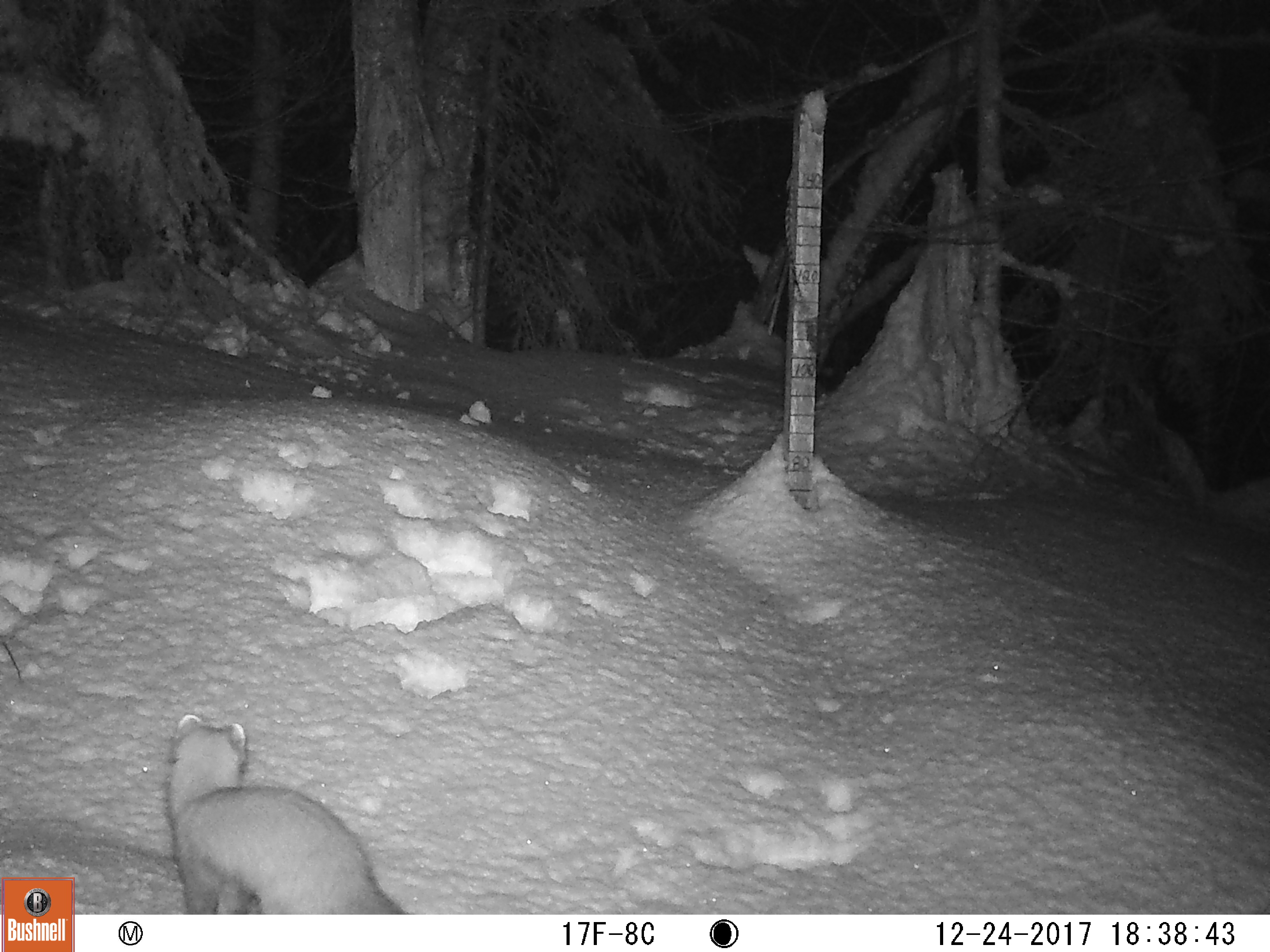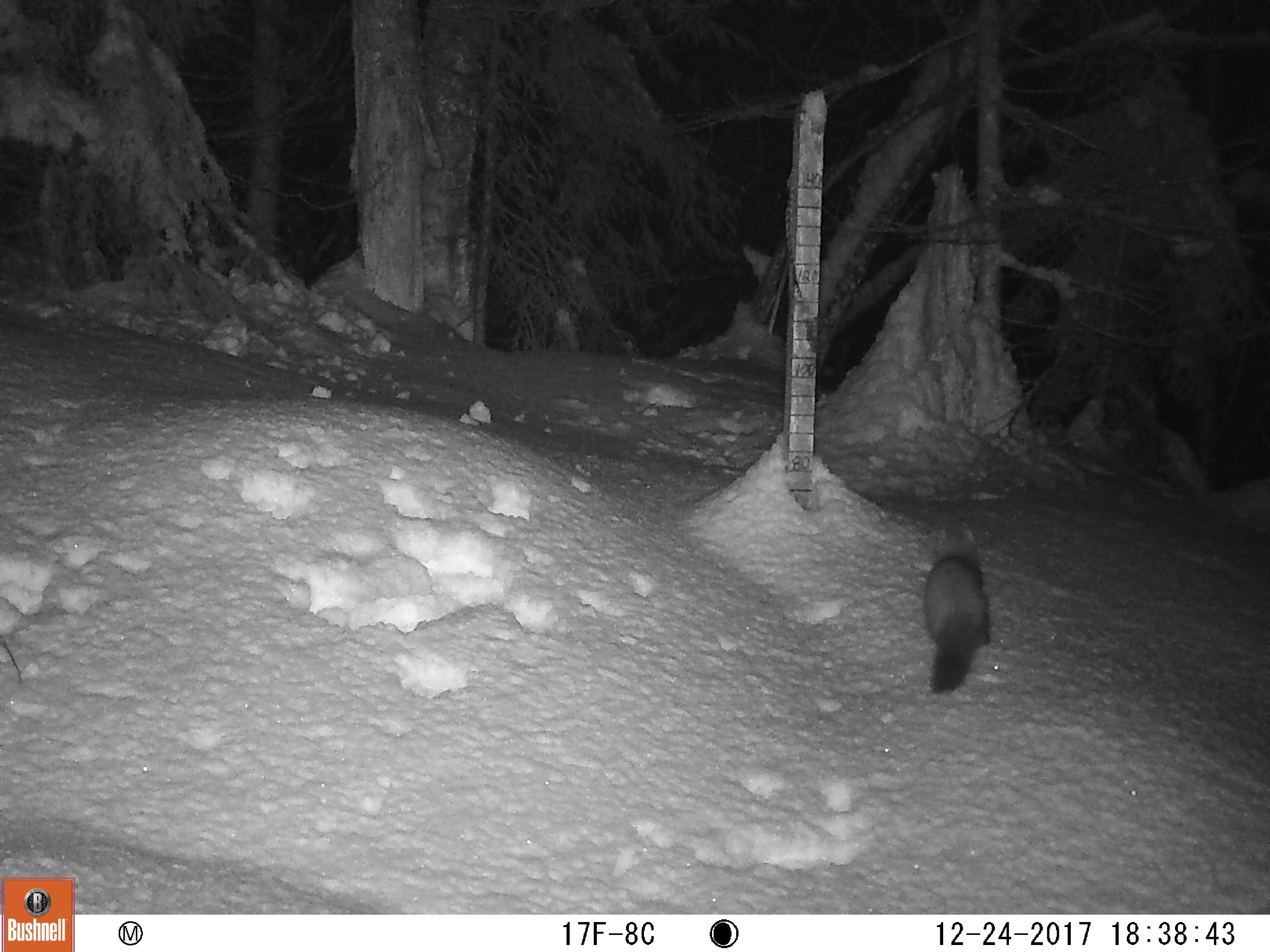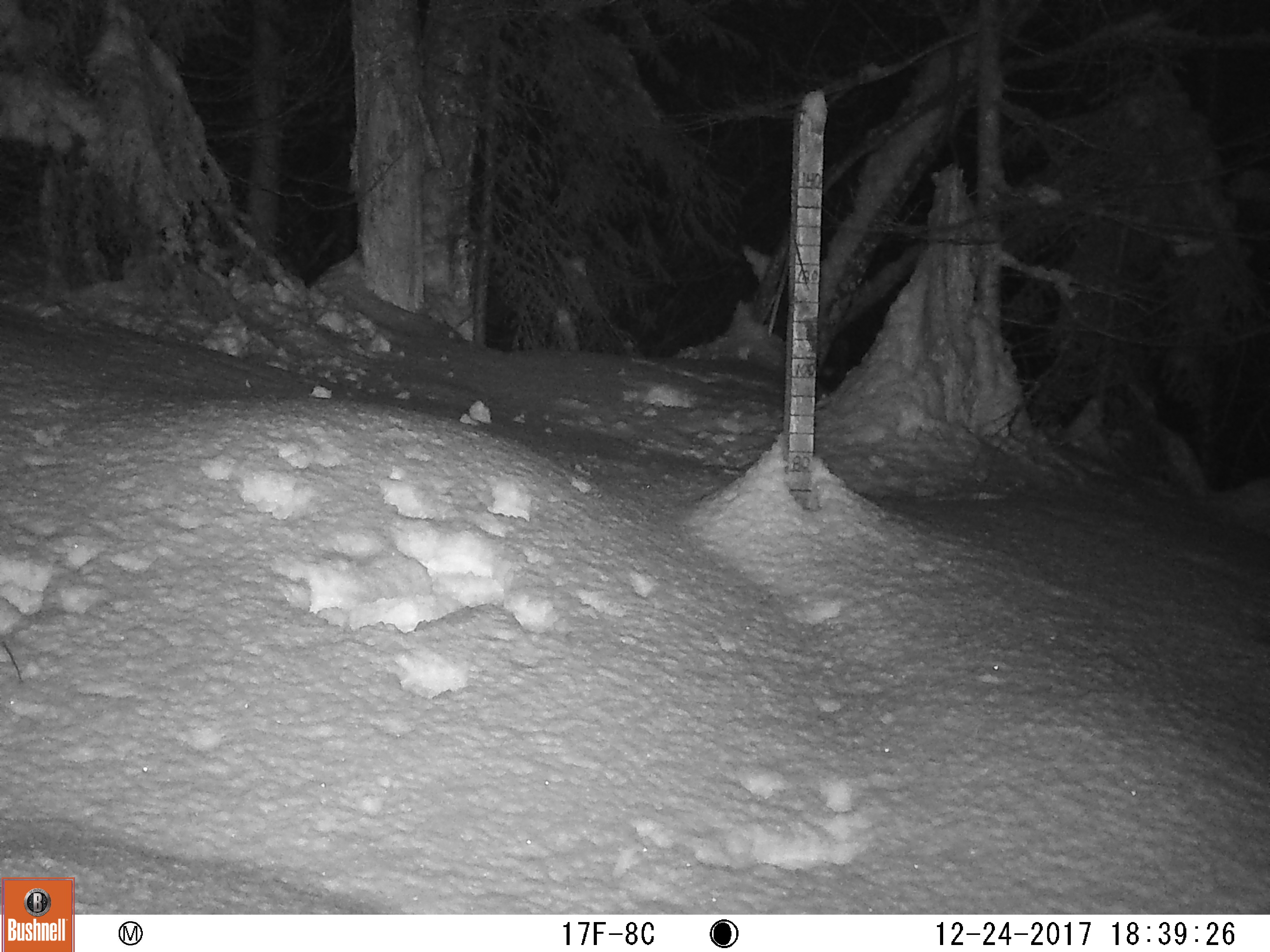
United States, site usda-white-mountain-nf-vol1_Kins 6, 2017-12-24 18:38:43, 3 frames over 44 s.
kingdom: Animalia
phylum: Chordata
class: Mammalia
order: Carnivora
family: Mustelidae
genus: Martes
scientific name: Martes americana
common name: american marten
American marten (Martes americana).